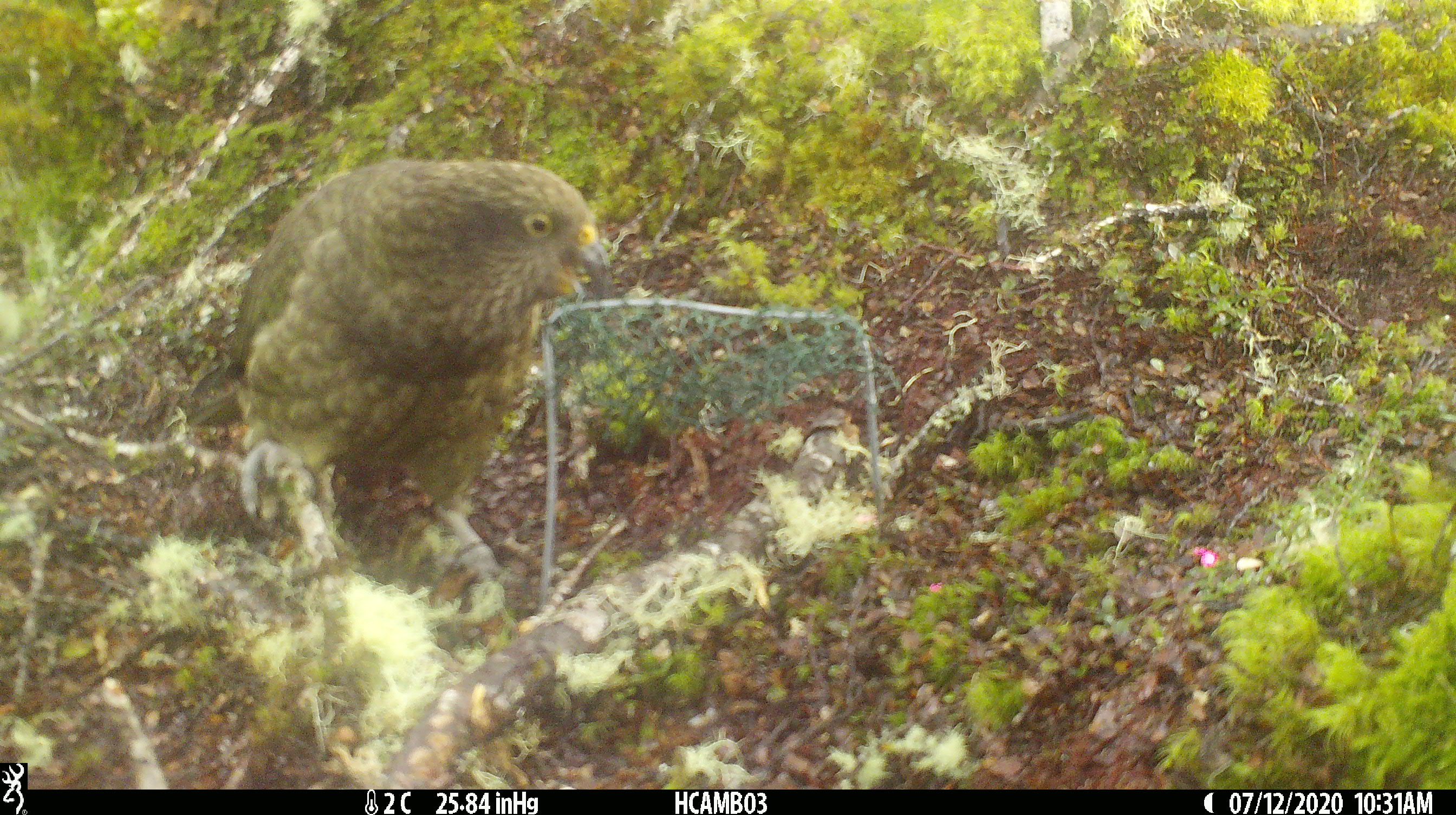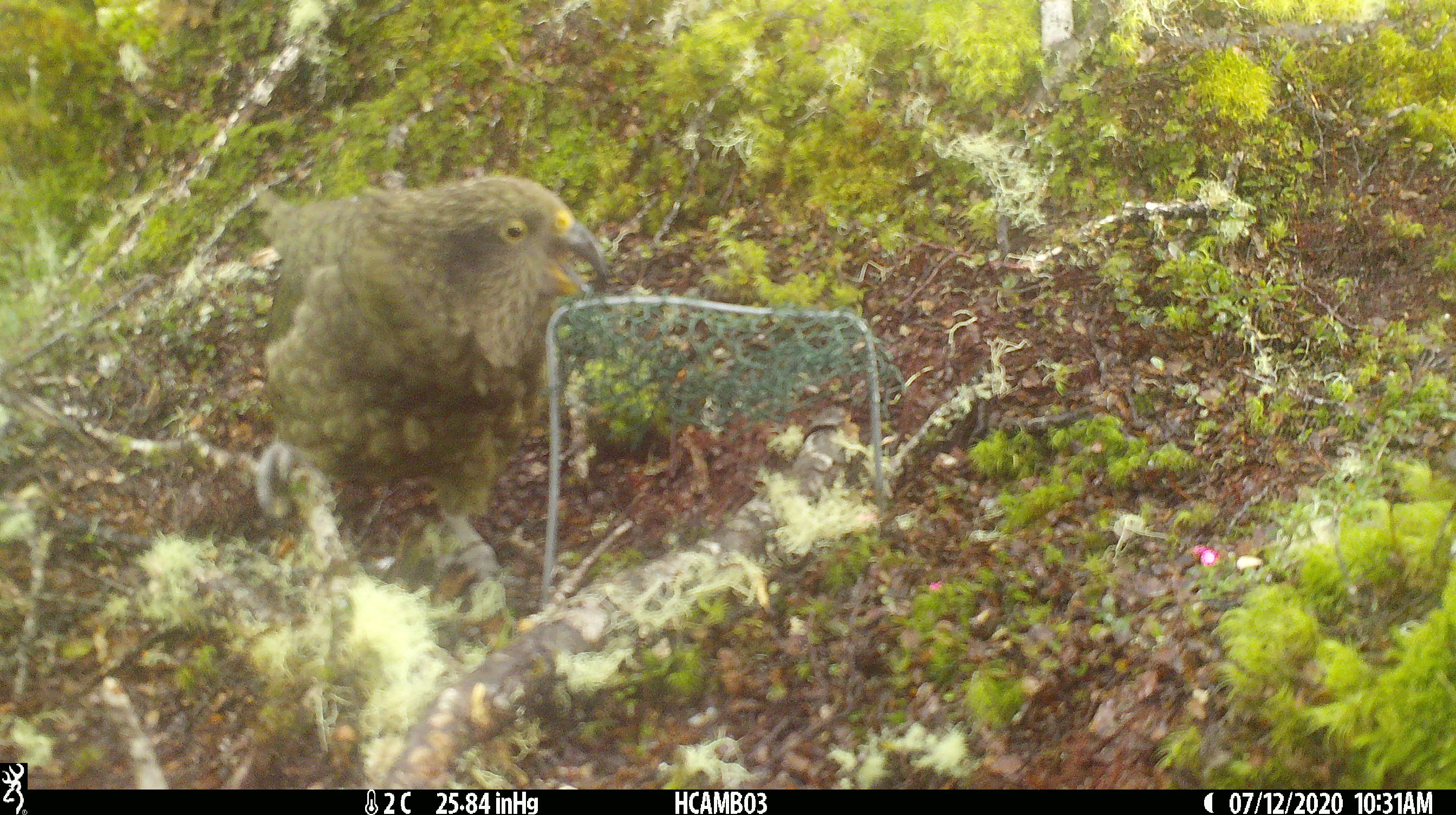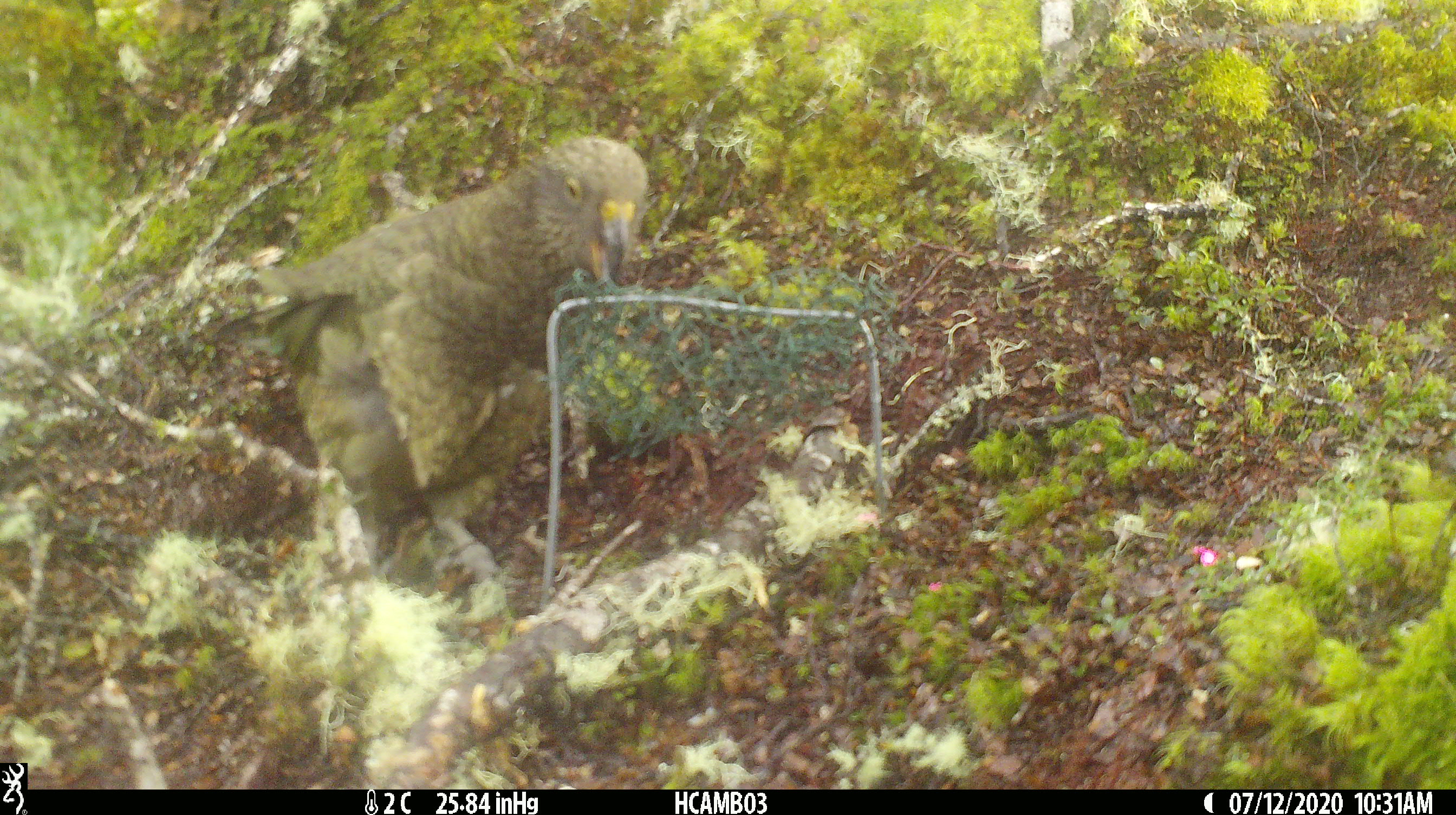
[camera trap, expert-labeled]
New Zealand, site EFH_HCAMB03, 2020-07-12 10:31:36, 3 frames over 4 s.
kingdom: Animalia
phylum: Chordata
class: Aves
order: Psittaciformes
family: Strigopidae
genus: Nestor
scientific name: Nestor notabilis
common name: kea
Kea (Nestor notabilis).